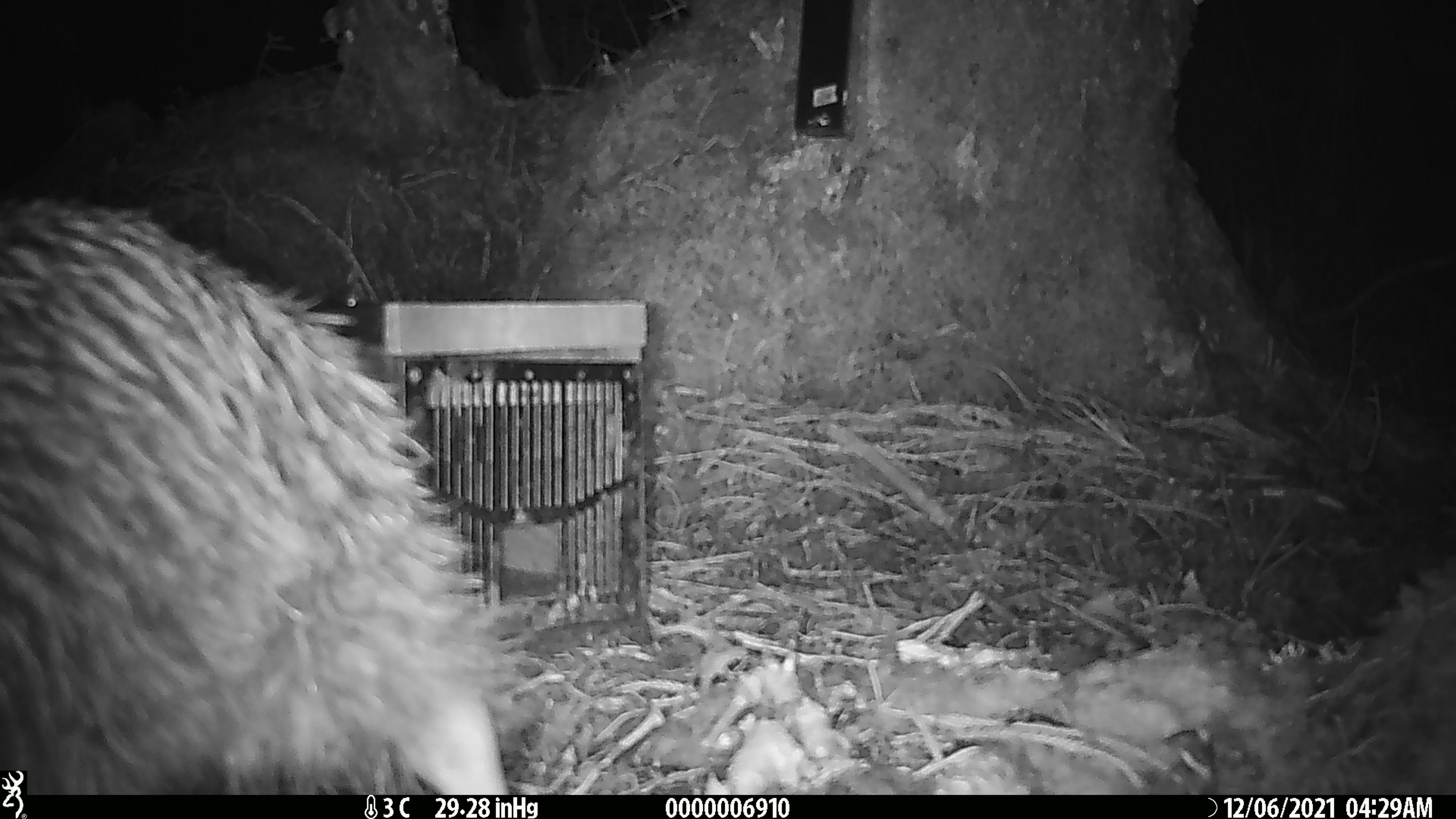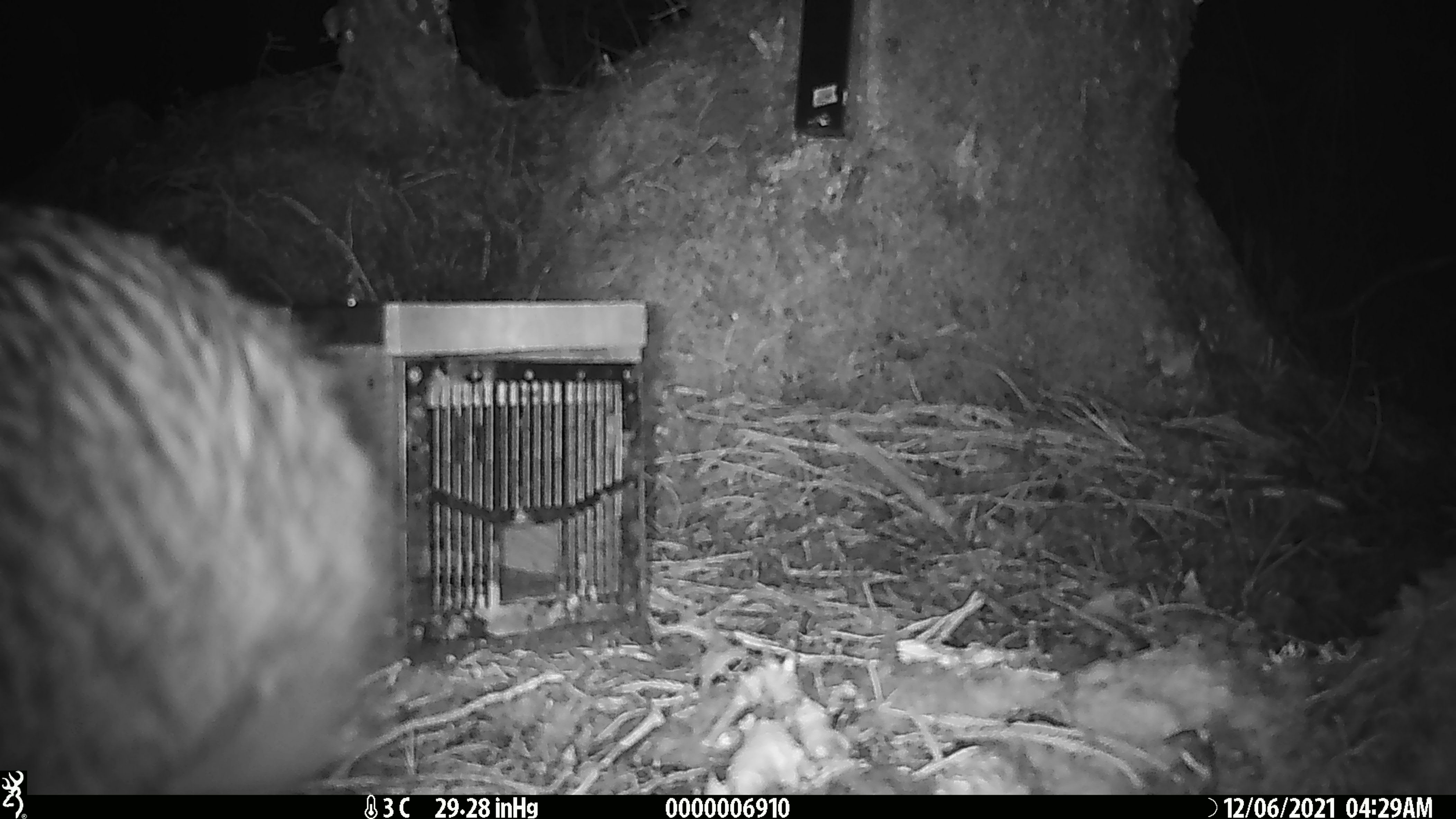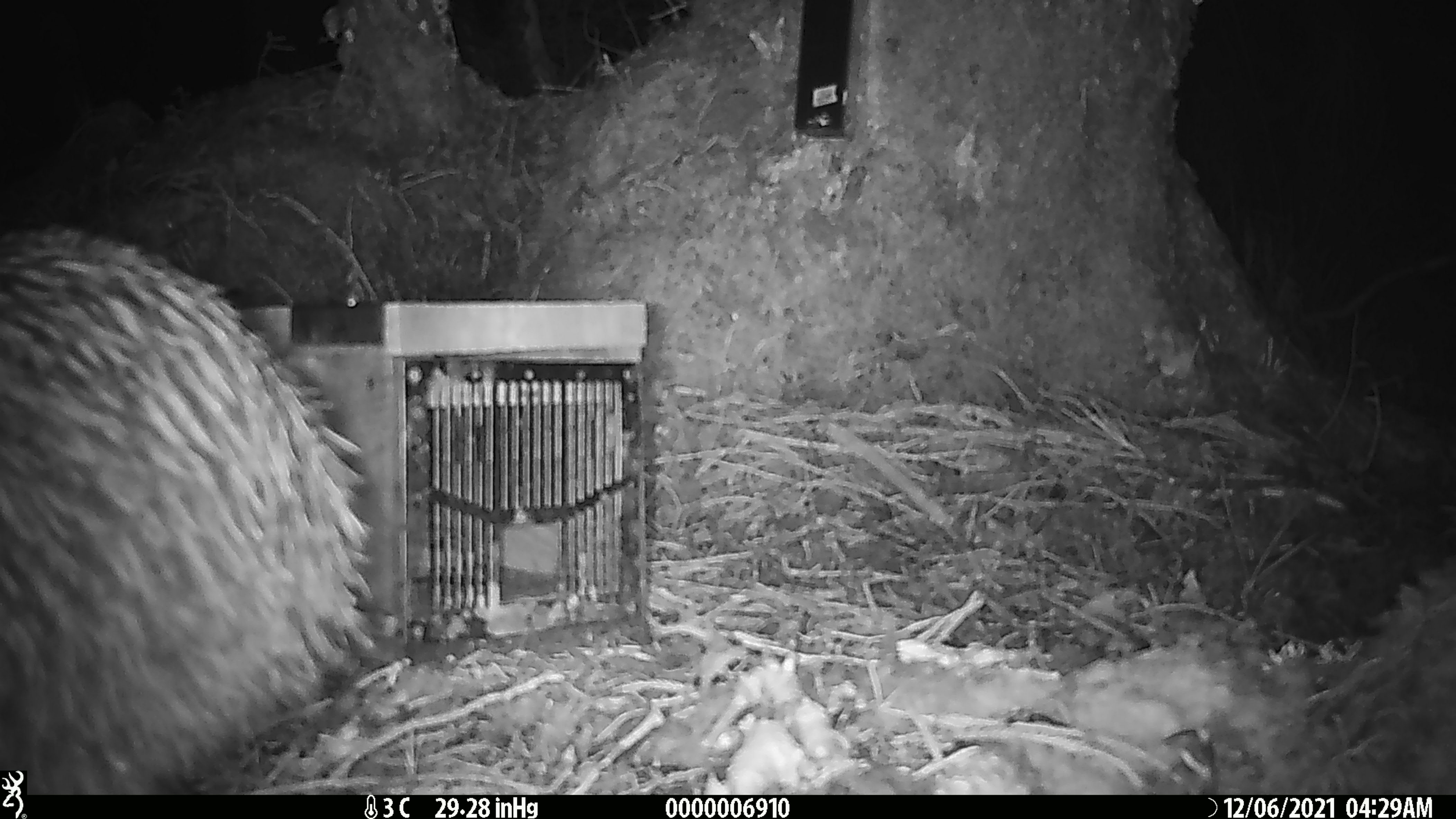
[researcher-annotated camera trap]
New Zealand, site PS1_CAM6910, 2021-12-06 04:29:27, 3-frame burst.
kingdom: Animalia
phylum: Chordata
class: Aves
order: Apterygiformes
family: Apterygidae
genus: Apteryx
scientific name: Apteryx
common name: kiwi